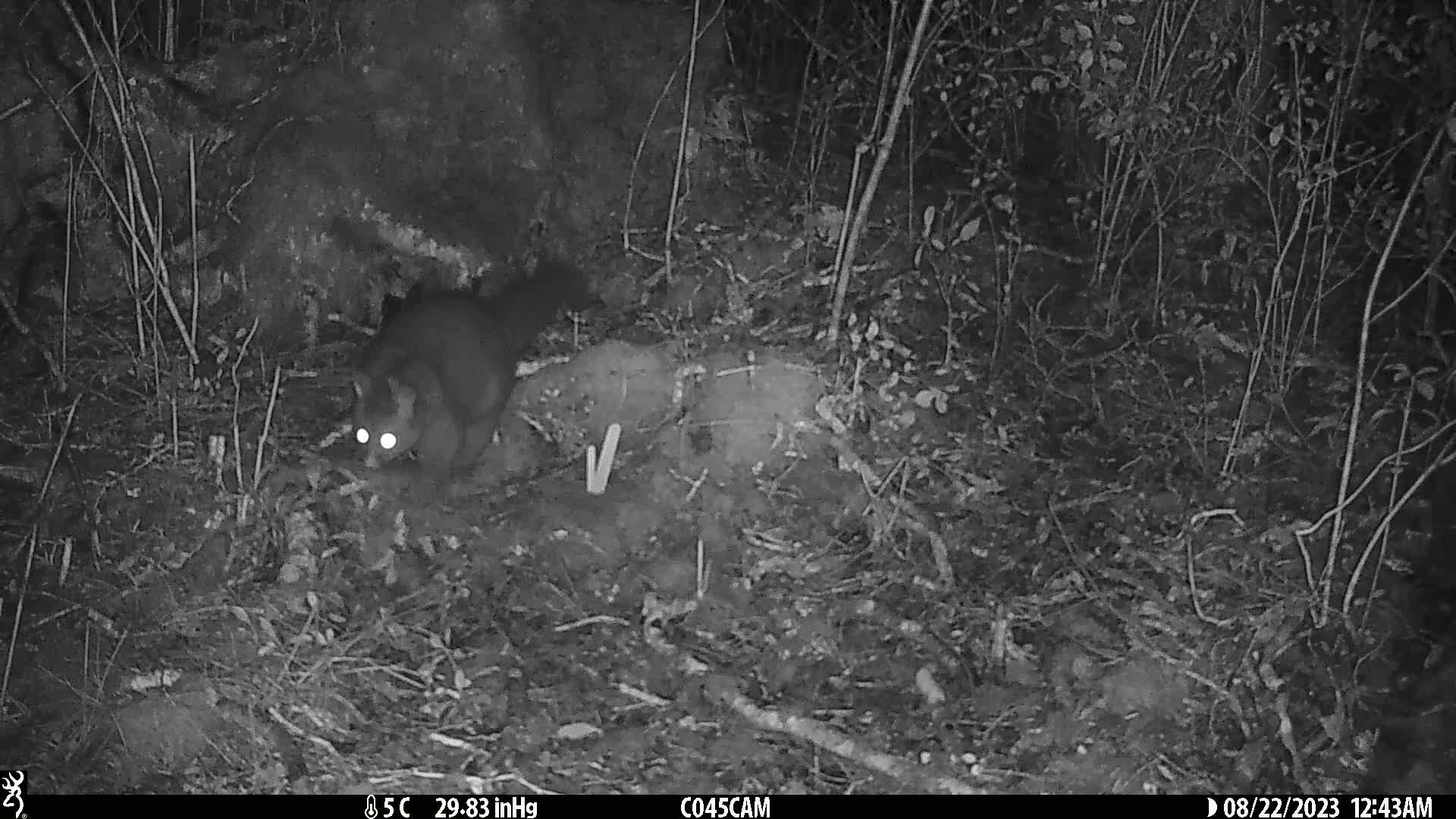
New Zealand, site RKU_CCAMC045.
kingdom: Animalia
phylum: Chordata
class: Mammalia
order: Diprotodontia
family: Phalangeridae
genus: Trichosurus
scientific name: Trichosurus vulpecula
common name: common brushtail possum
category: possum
Possum (common brushtail possum) (Trichosurus vulpecula).